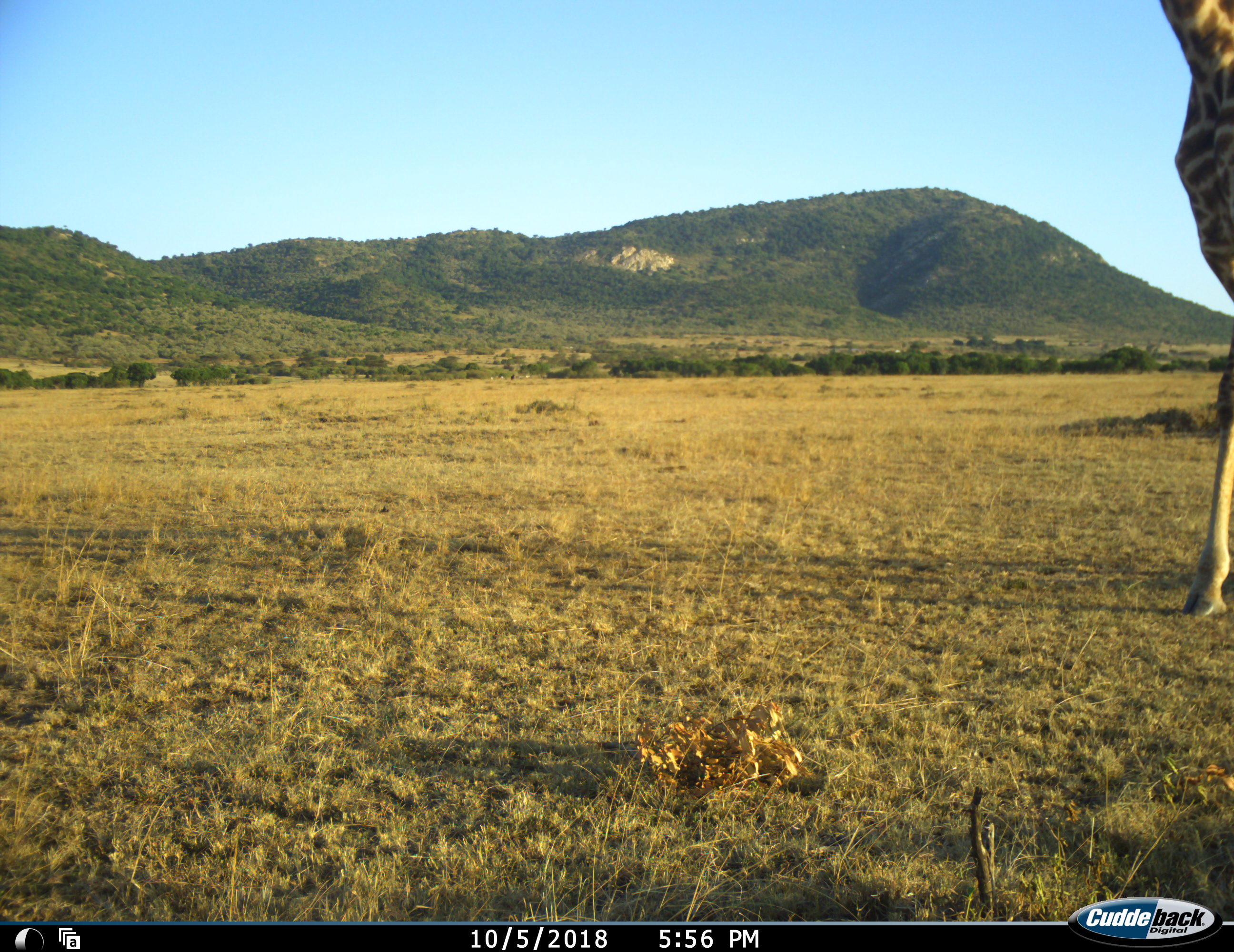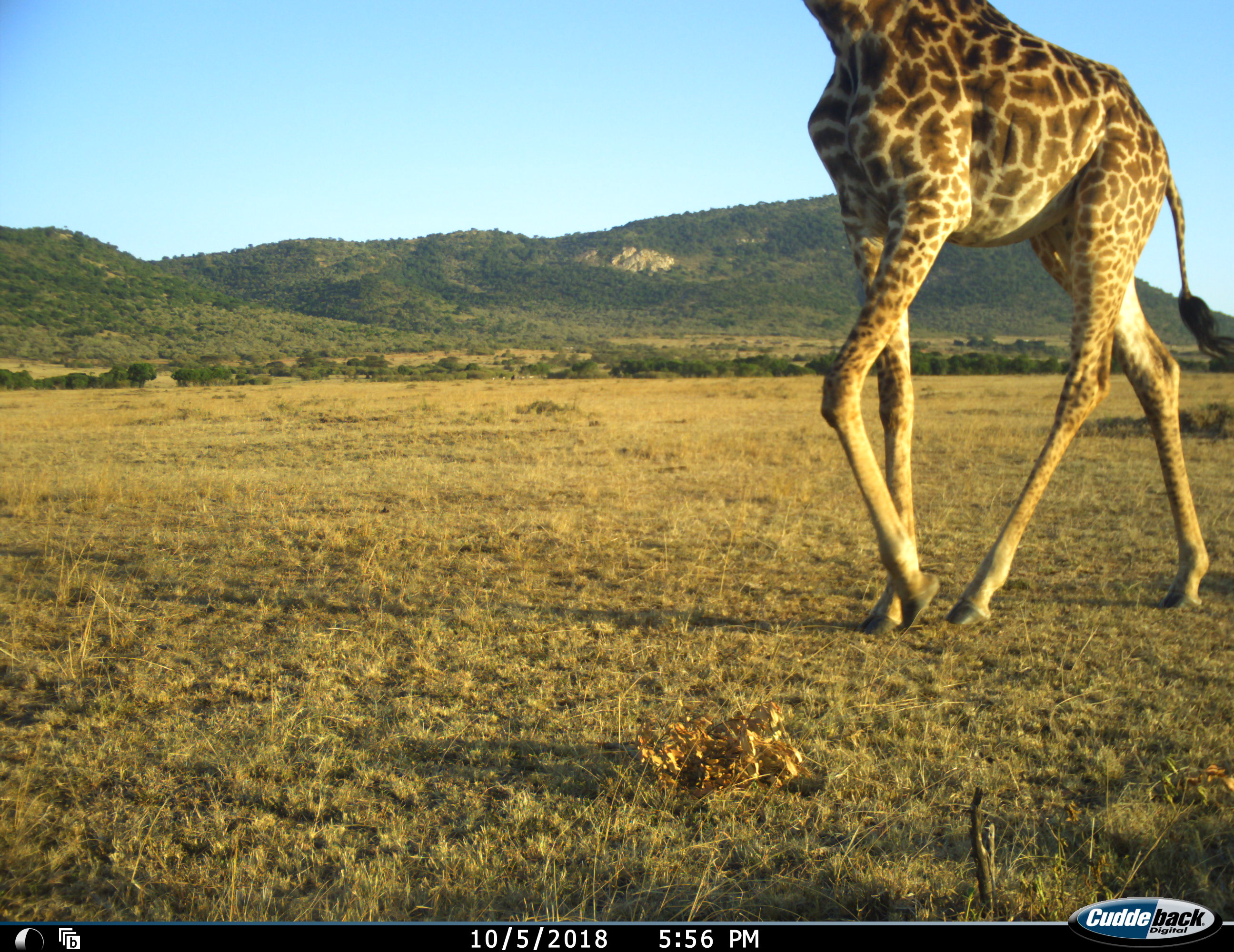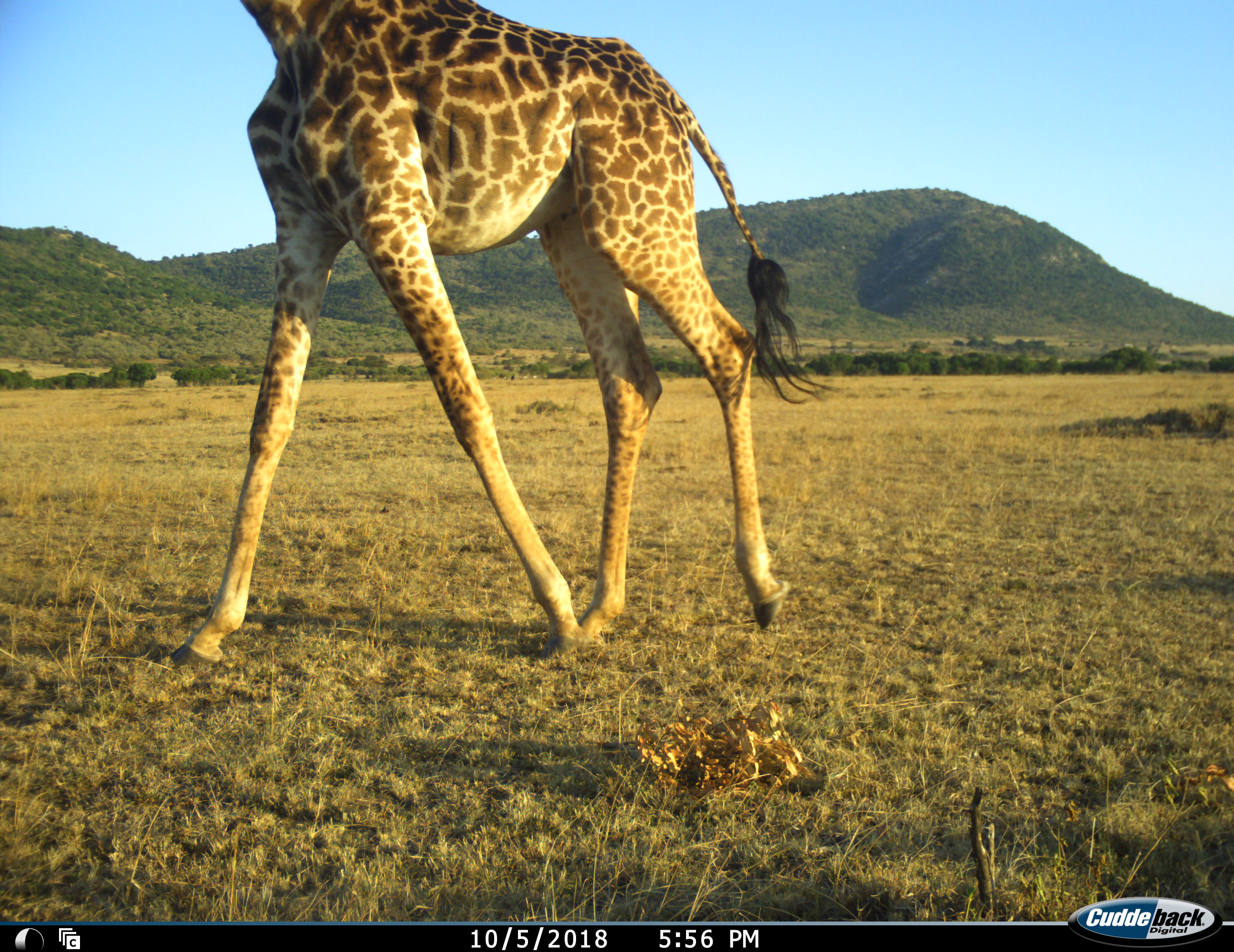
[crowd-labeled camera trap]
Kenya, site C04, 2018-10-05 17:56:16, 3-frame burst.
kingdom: Animalia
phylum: Chordata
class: Mammalia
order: Artiodactyla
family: Giraffidae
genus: Giraffa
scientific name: Giraffa camelopardalis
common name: giraffe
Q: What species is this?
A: Giraffe (Giraffa camelopardalis).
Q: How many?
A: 1.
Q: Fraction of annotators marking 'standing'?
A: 10%.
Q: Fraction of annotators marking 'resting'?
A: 0%.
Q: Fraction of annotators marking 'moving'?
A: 100%.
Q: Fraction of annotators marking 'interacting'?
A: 0%.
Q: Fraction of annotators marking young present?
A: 0%.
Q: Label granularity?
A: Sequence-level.